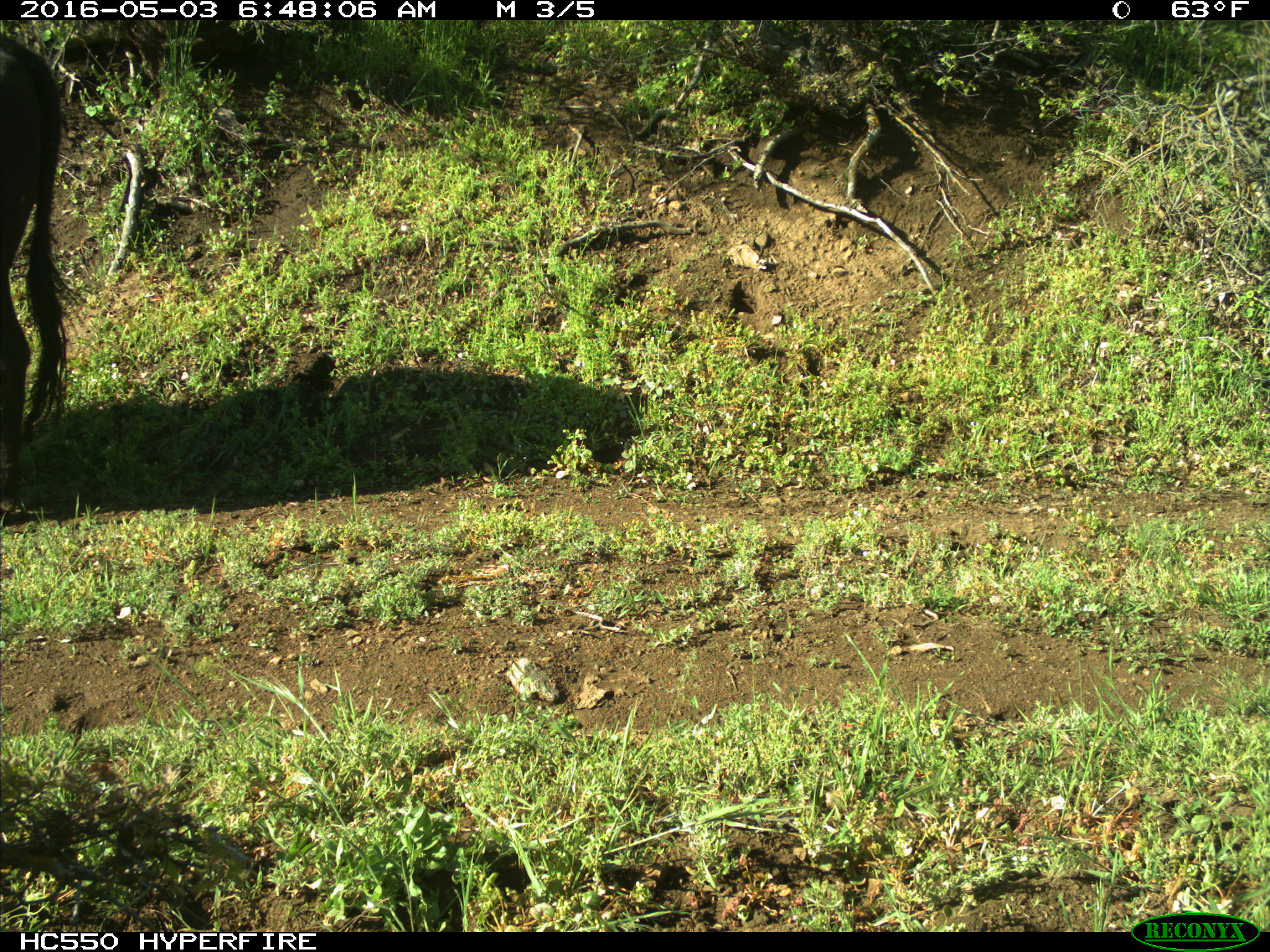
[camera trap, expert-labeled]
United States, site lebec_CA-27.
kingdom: Animalia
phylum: Chordata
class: Mammalia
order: Artiodactyla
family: Bovidae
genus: Bos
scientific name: Bos taurus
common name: domestic cow